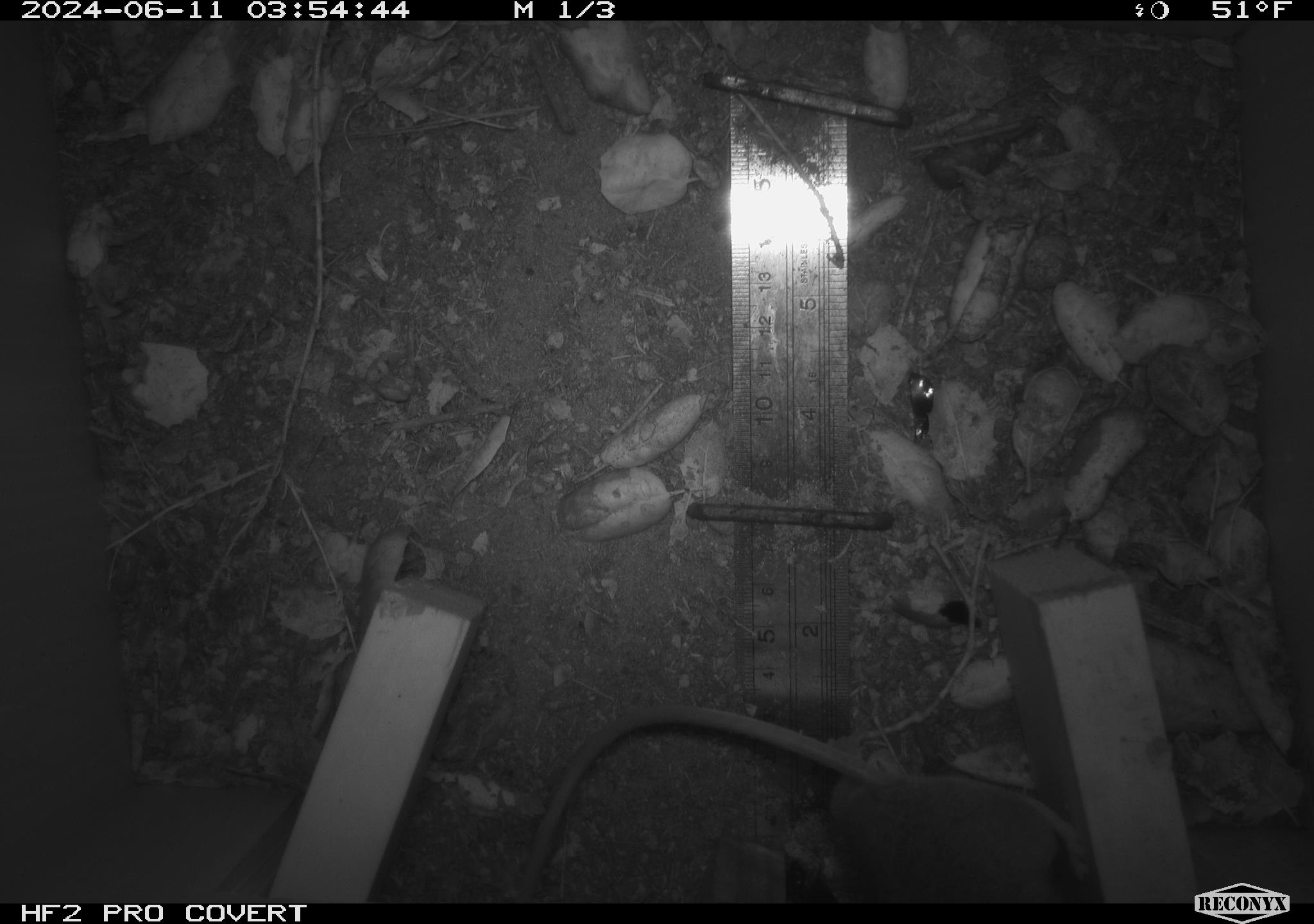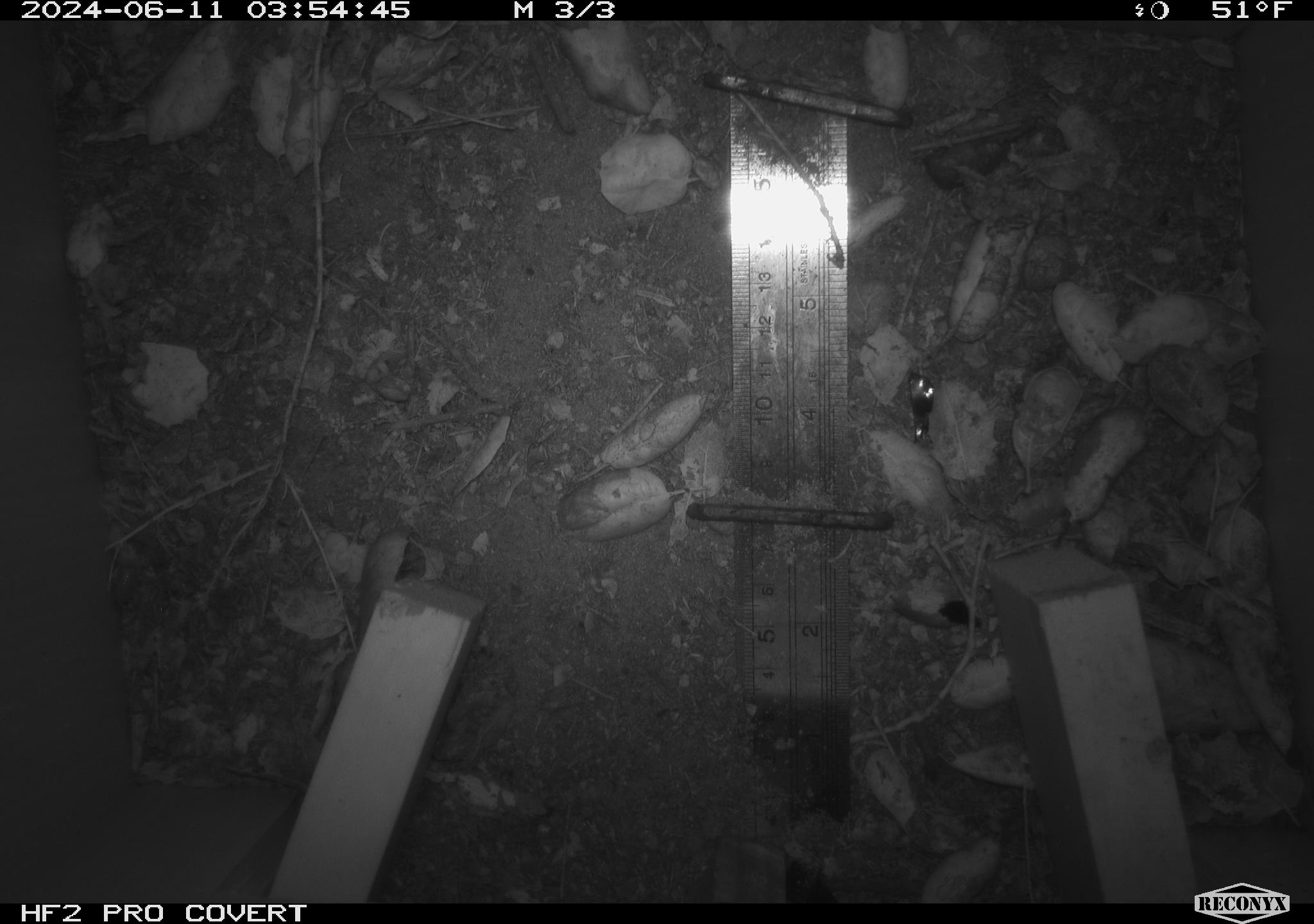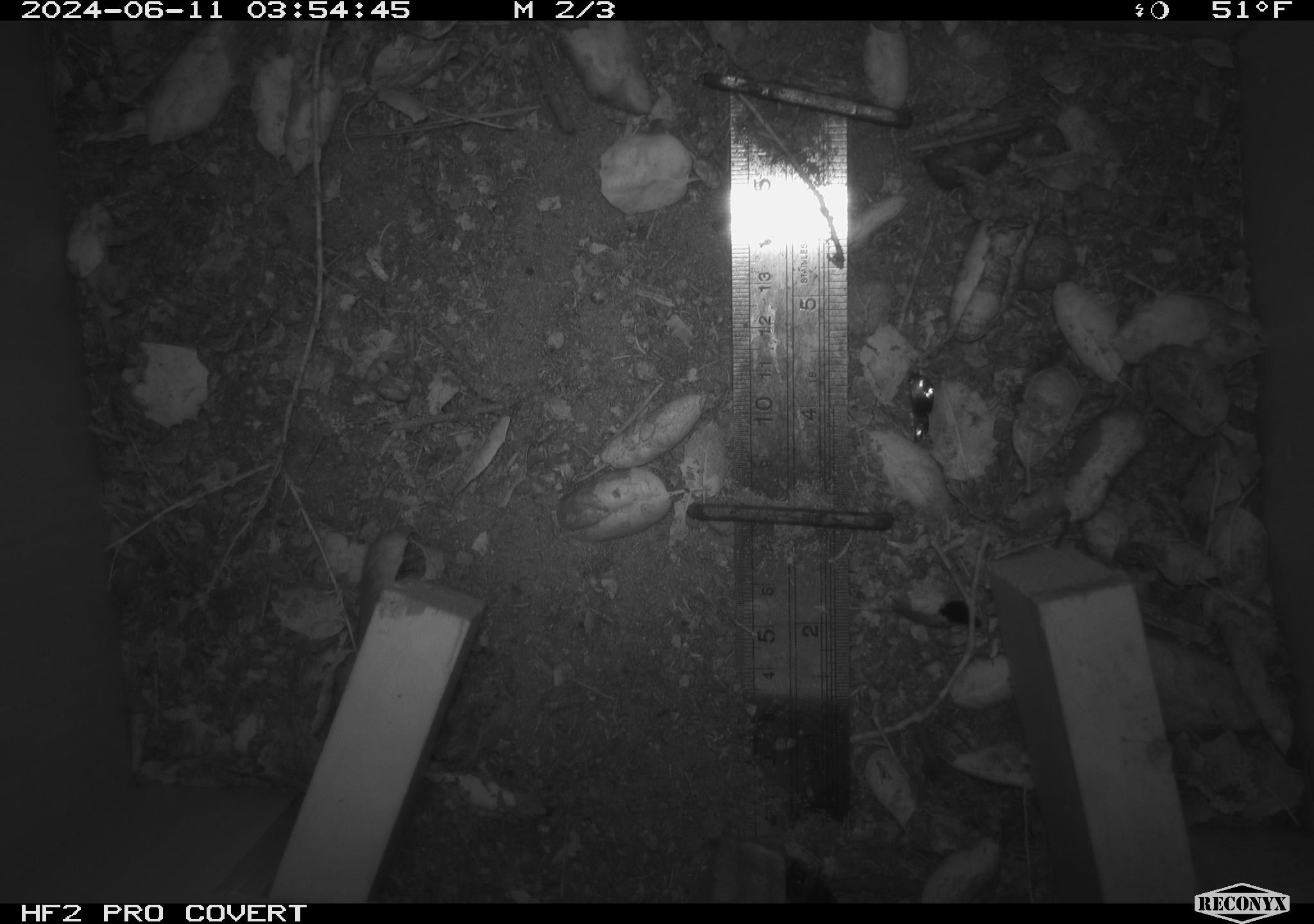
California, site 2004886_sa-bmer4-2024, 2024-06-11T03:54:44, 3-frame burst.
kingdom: Animalia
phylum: Chordata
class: Mammalia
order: Rodentia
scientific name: Rodentia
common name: woodrat or rat or mouse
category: woodrat or rat or mouse species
Woodrat or rat or mouse species (woodrat or rat or mouse) (Rodentia).